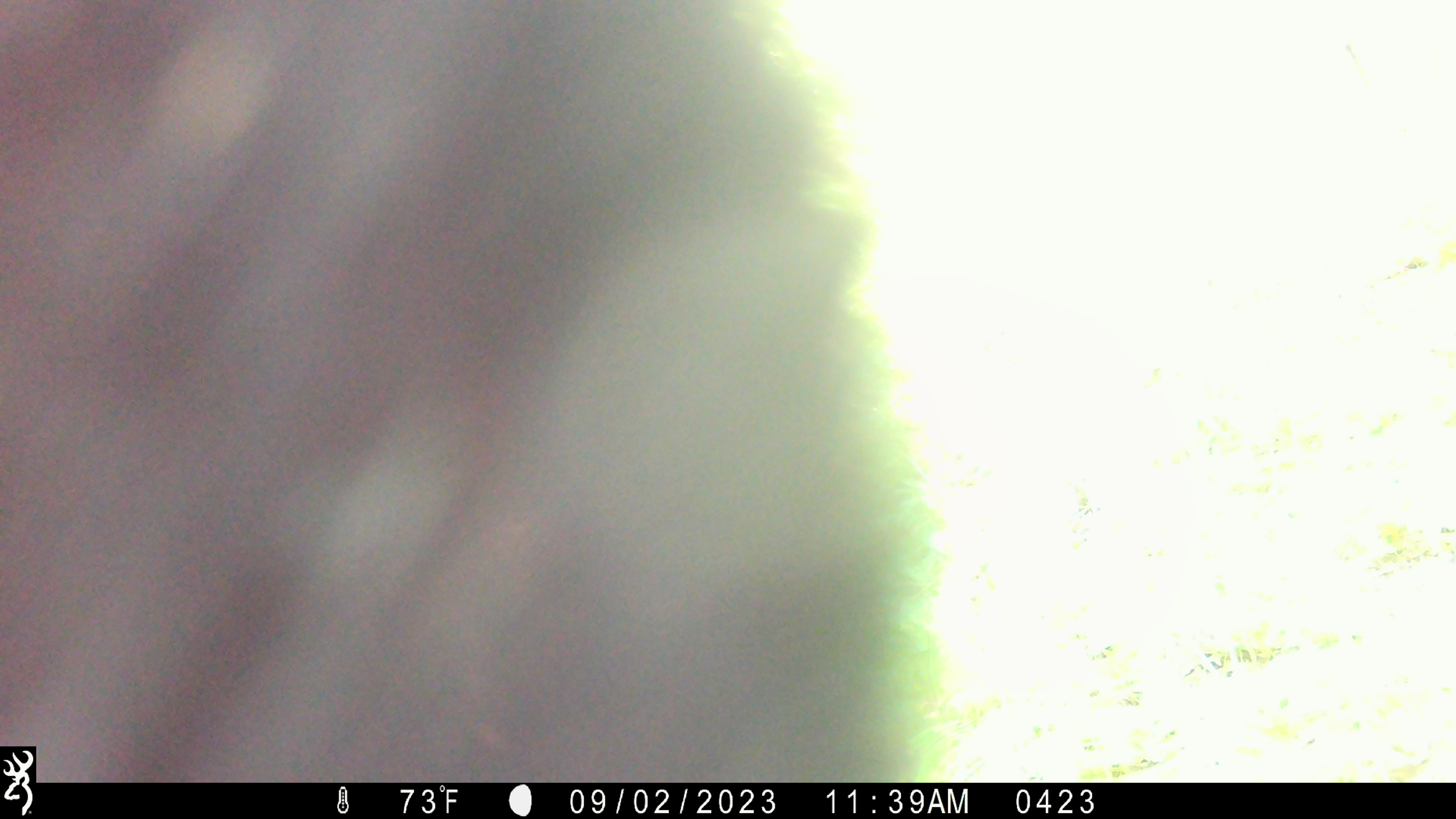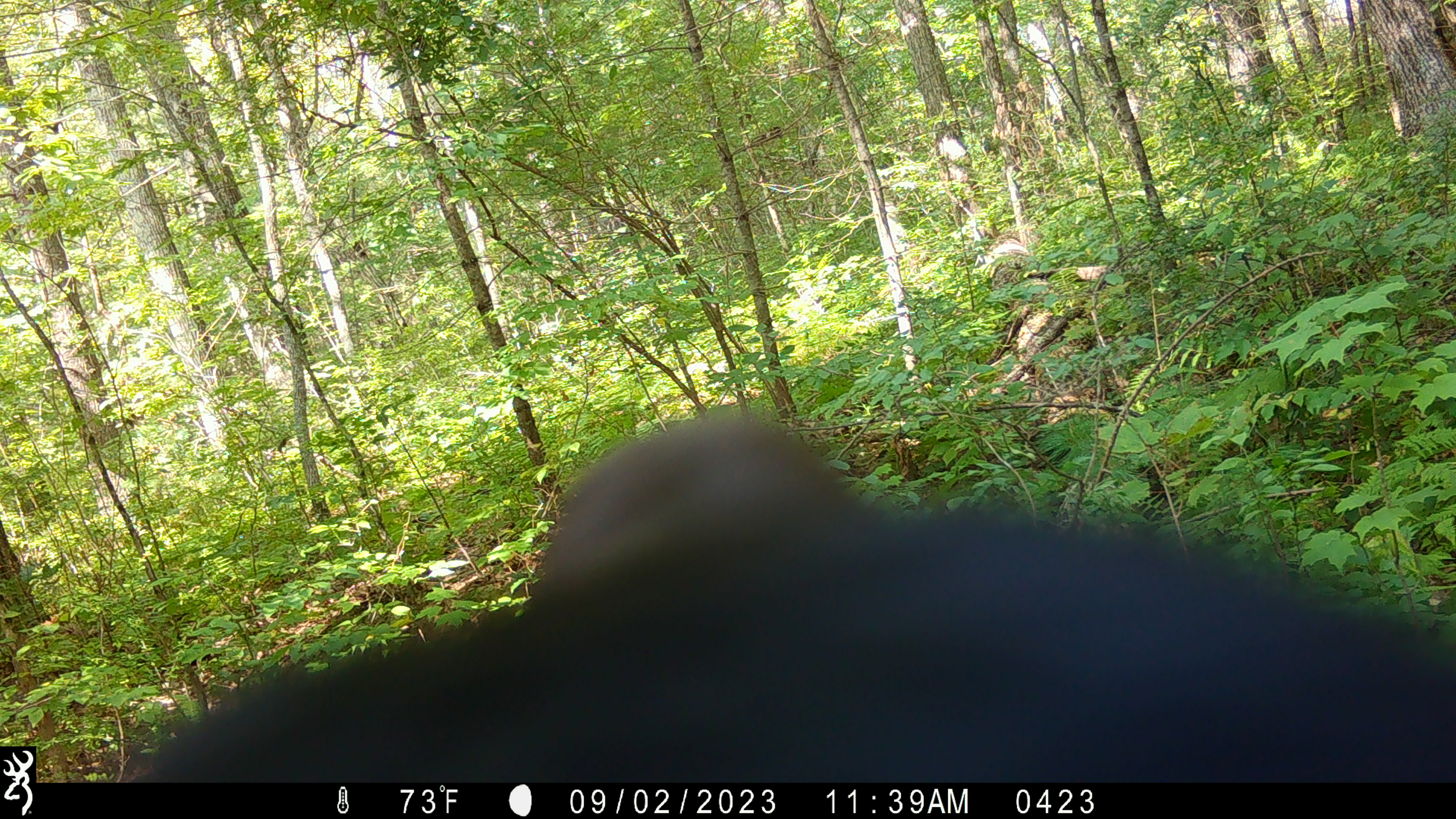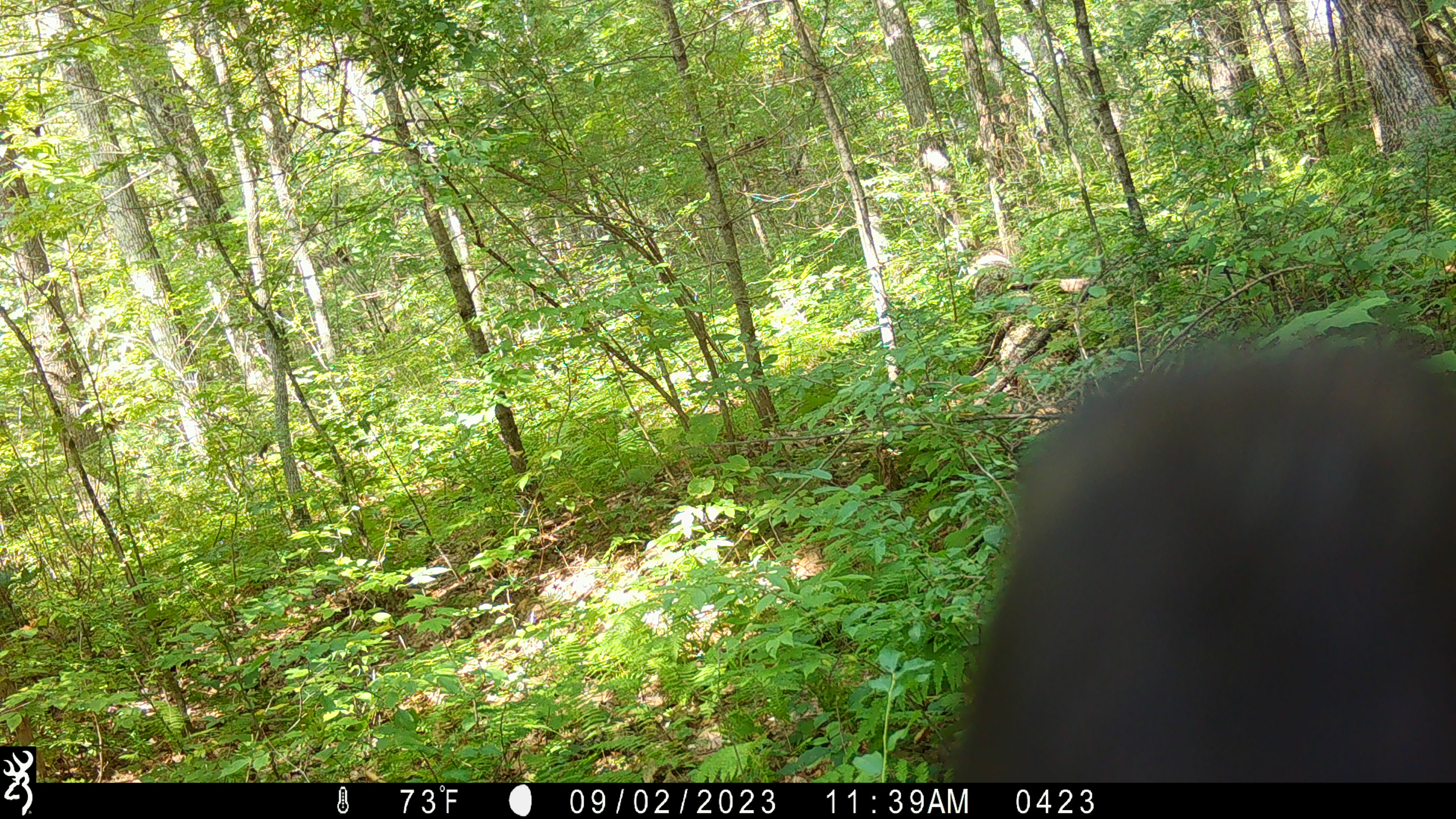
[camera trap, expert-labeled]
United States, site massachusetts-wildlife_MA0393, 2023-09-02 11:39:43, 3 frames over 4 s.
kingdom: Animalia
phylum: Chordata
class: Mammalia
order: Carnivora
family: Ursidae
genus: Ursus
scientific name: Ursus americanus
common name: black bear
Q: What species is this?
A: Black bear (Ursus americanus).